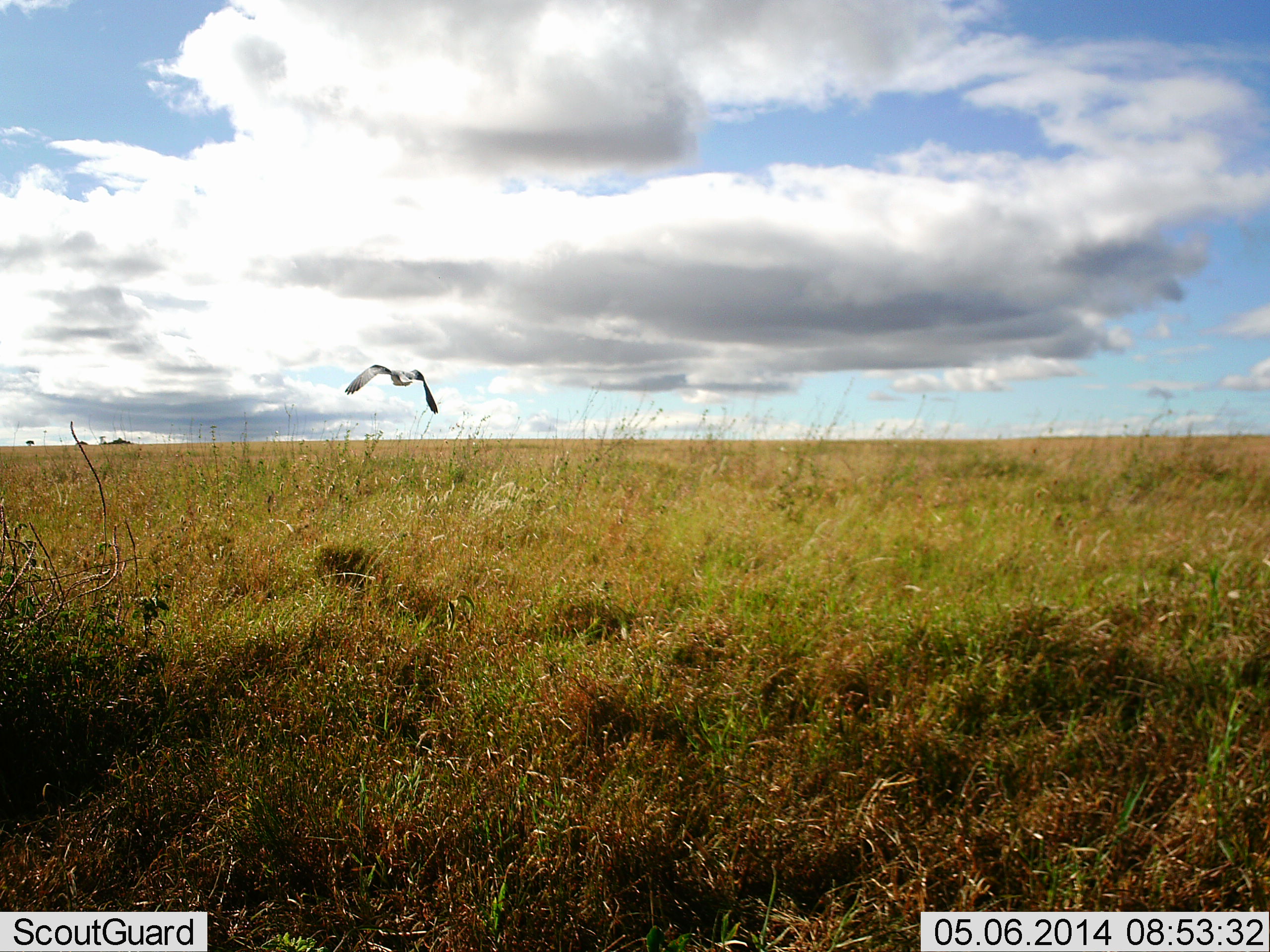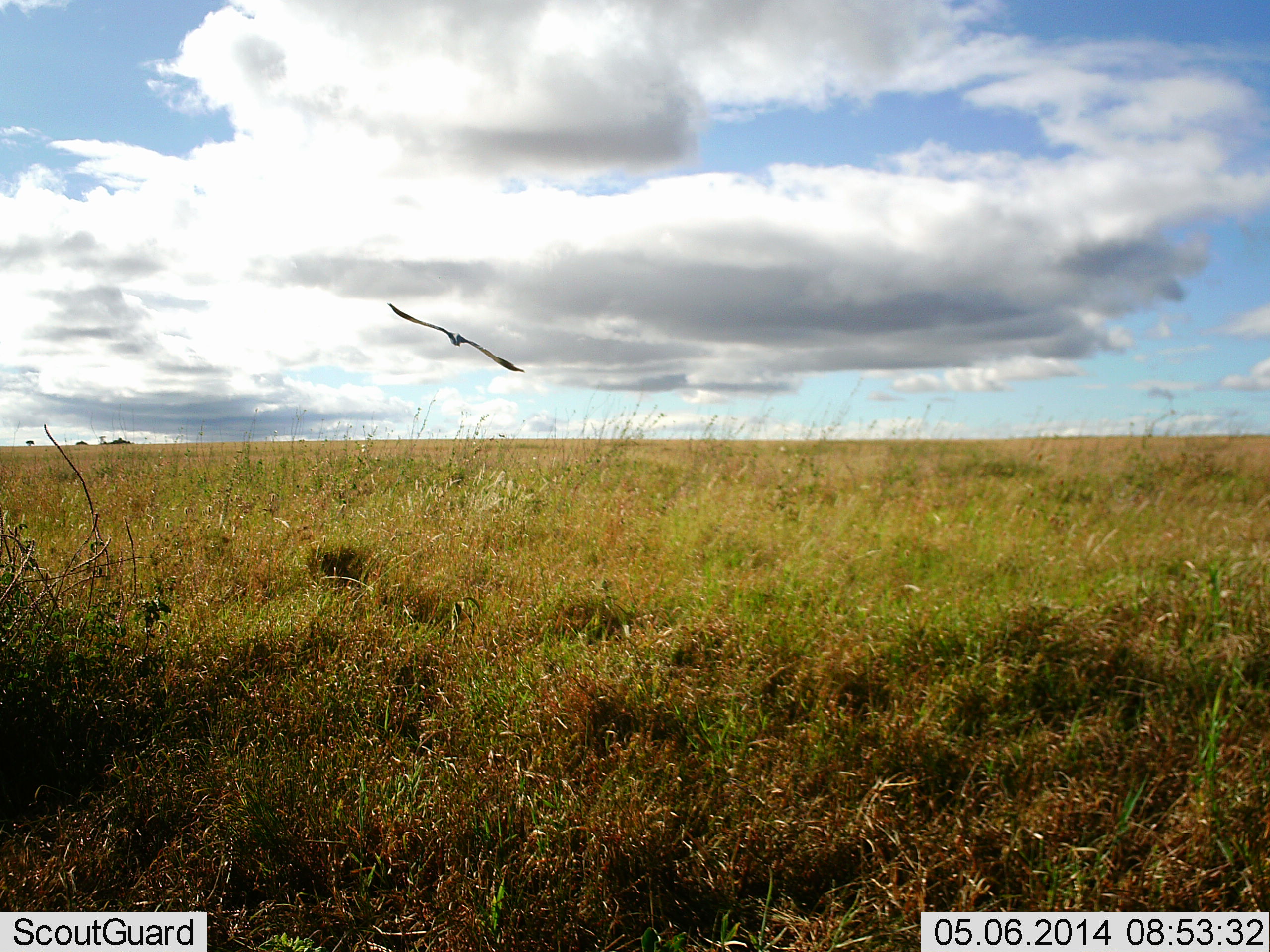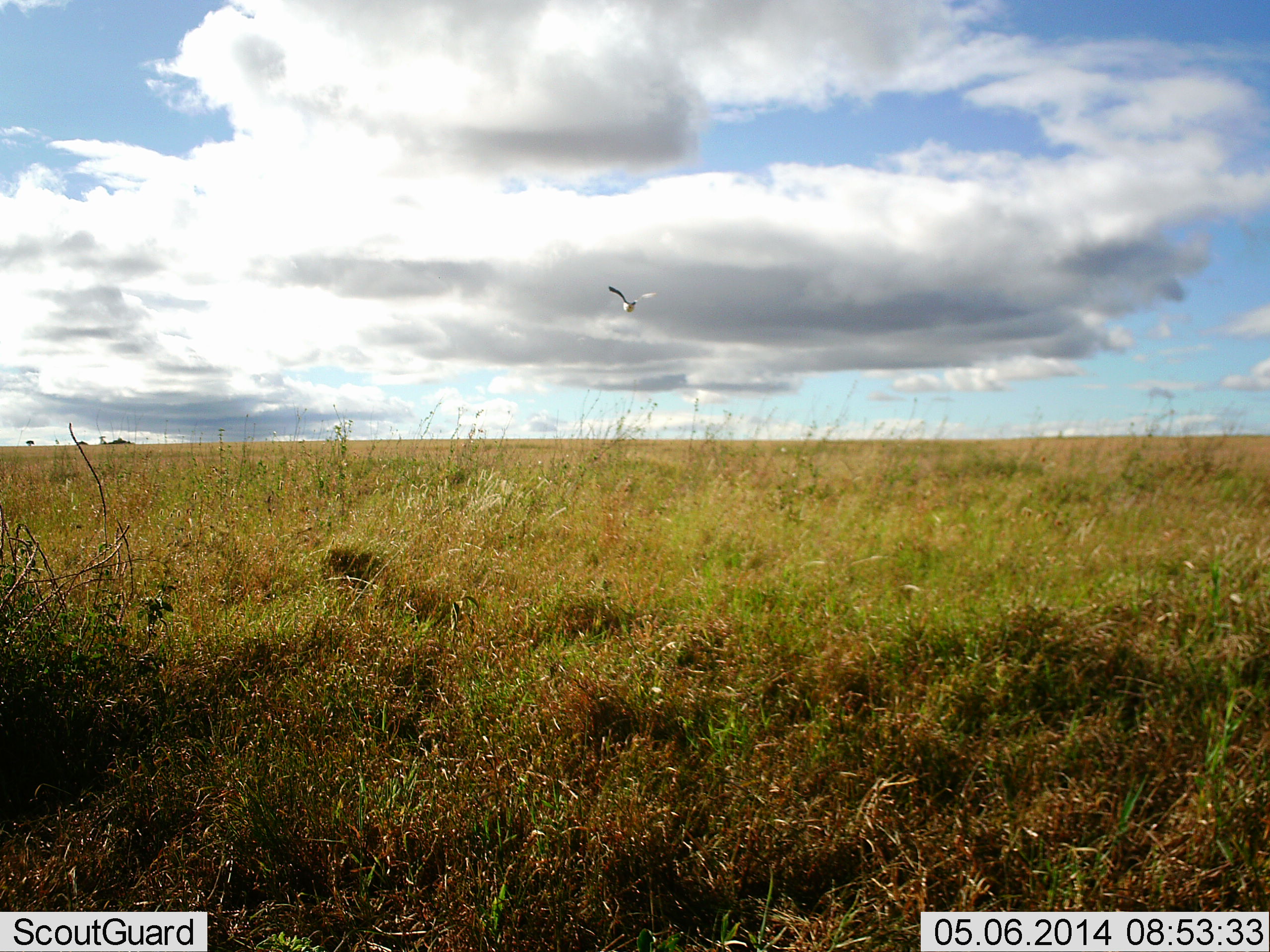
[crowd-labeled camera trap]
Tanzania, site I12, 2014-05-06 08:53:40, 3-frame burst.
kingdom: Animalia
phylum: Chordata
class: Aves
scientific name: Aves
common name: bird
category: otherbird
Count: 1.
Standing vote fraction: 0%.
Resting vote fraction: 0%.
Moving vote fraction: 100%.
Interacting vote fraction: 0%.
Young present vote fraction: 0%.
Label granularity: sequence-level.